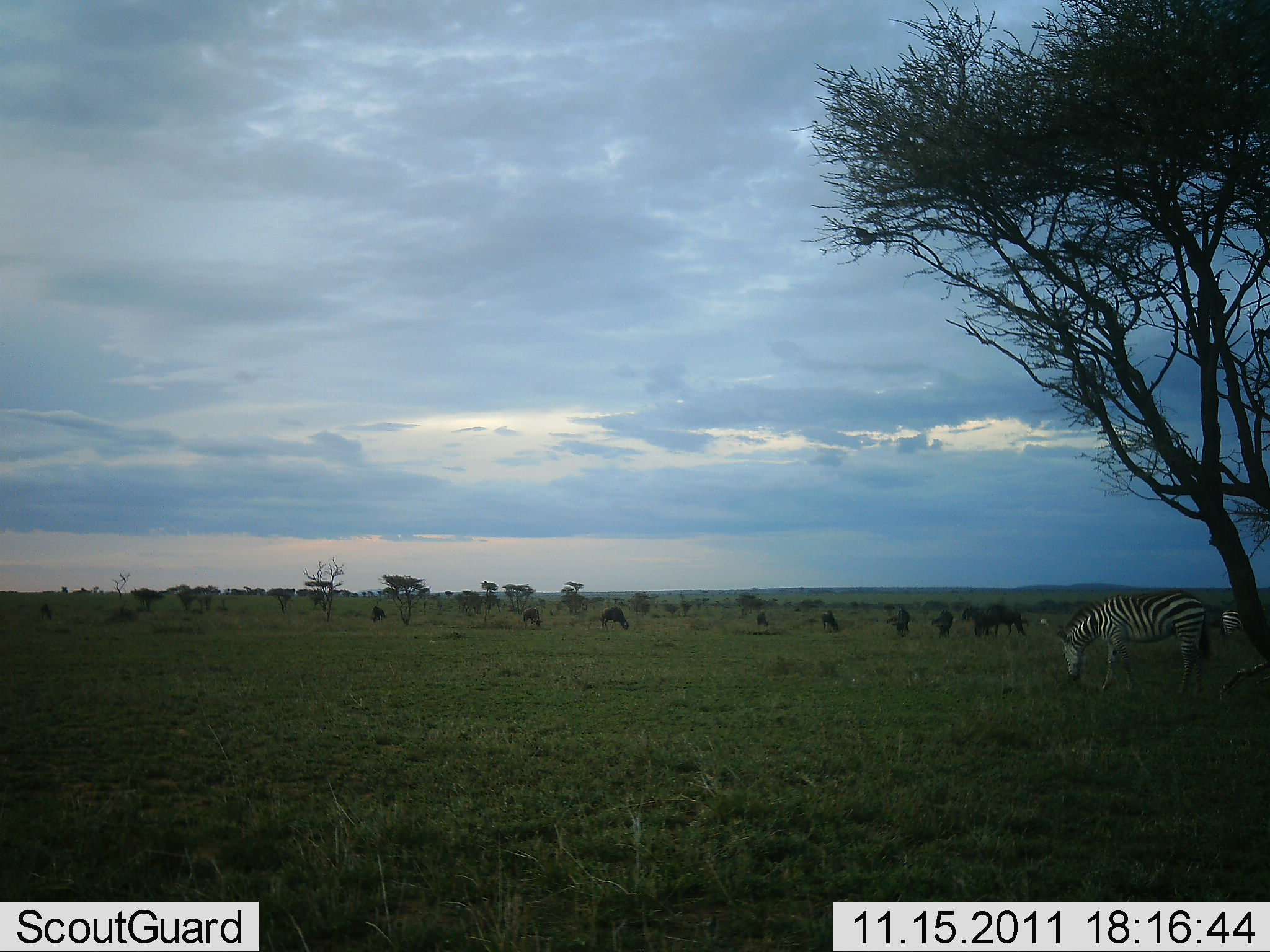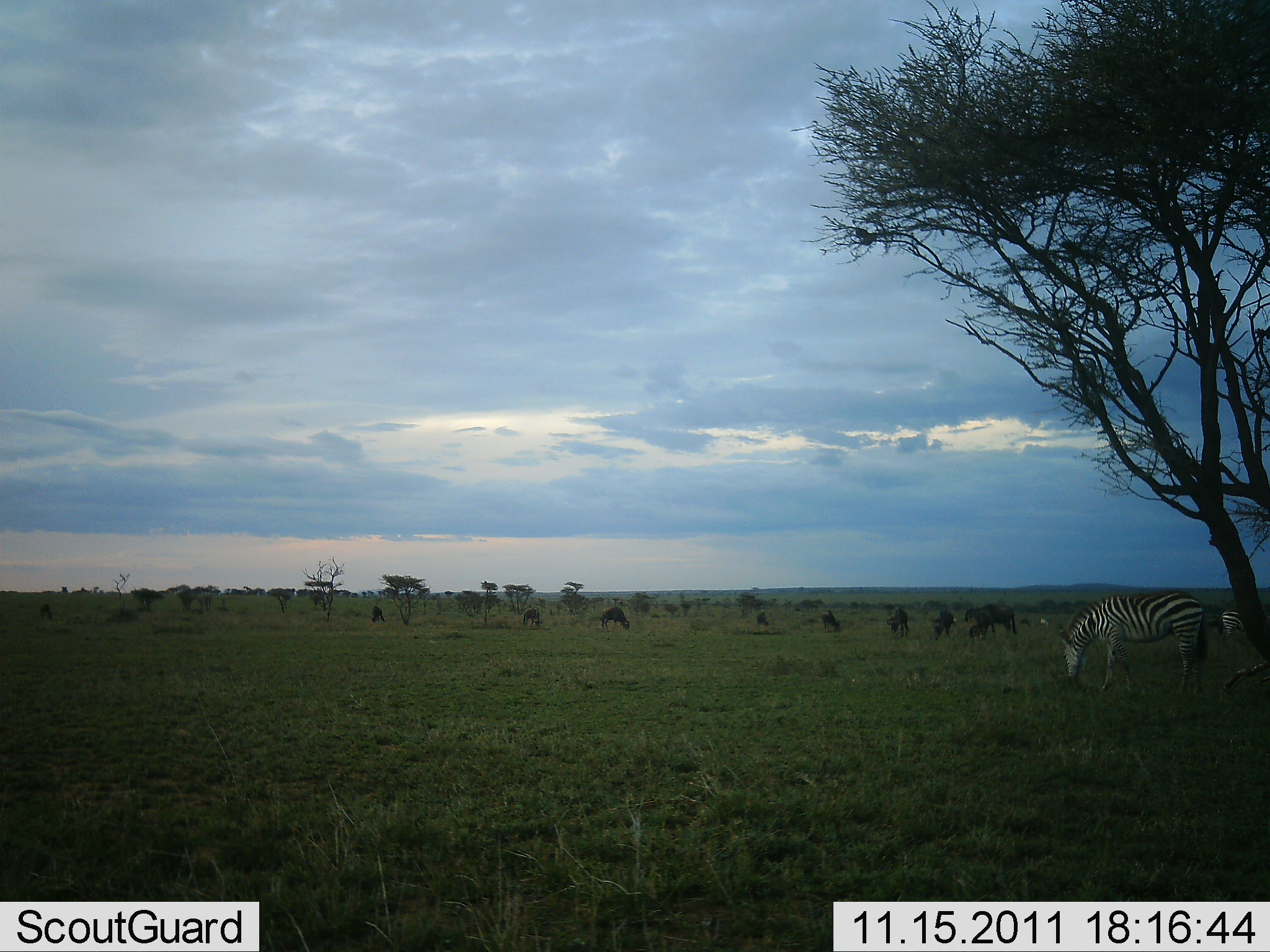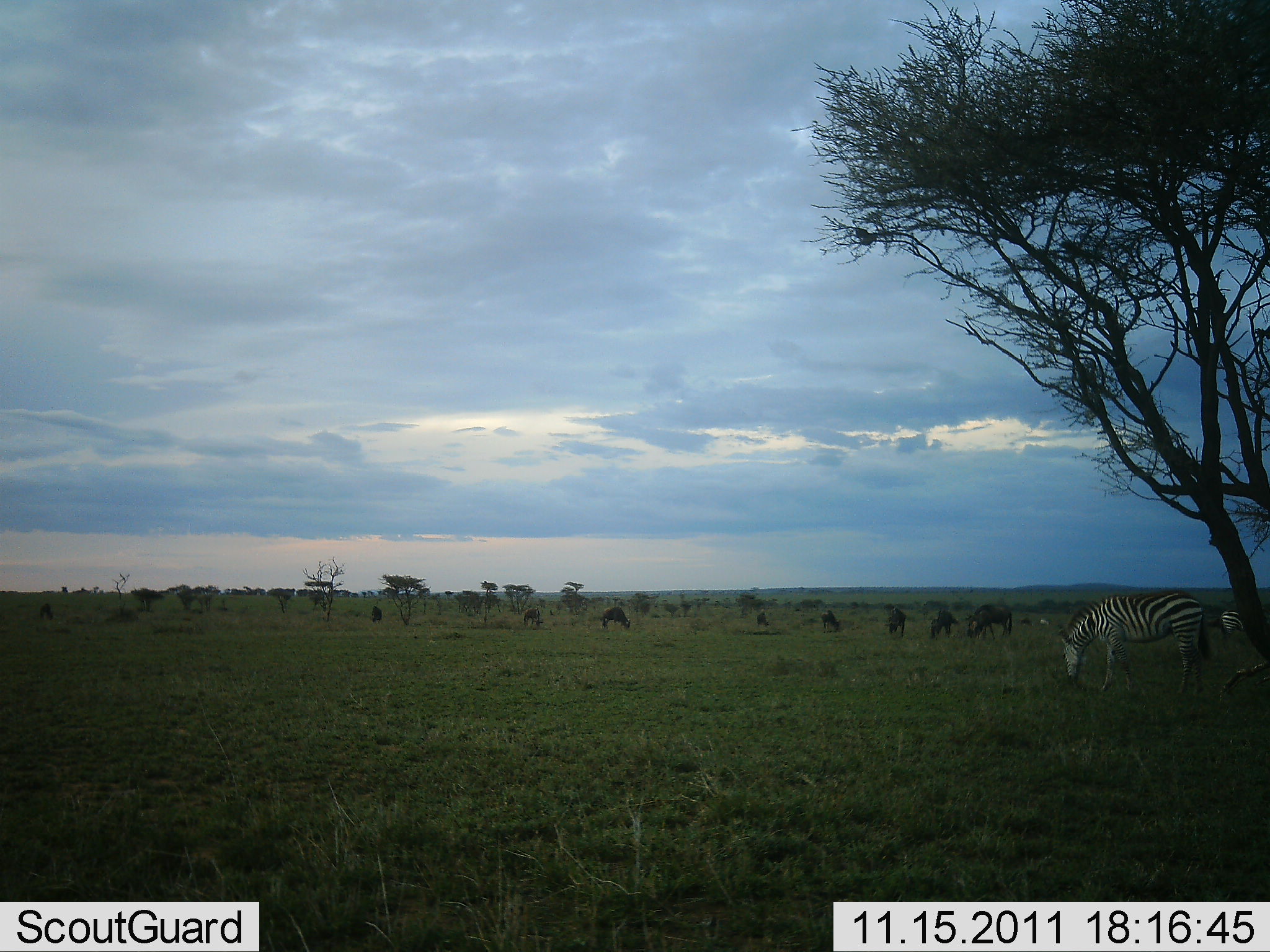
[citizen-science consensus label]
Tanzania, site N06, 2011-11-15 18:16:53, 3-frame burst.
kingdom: Animalia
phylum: Chordata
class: Mammalia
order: Artiodactyla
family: Bovidae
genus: Connochaetes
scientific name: Connochaetes taurinus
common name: blue wildebeest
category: wildebeest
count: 10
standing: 23%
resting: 0%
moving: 31%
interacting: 8%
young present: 0%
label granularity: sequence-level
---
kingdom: Animalia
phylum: Chordata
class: Mammalia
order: Perissodactyla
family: Equidae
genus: Equus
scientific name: Equus quagga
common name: plains zebra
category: zebra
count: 1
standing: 20%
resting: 0%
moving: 0%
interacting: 0%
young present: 0%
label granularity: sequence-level